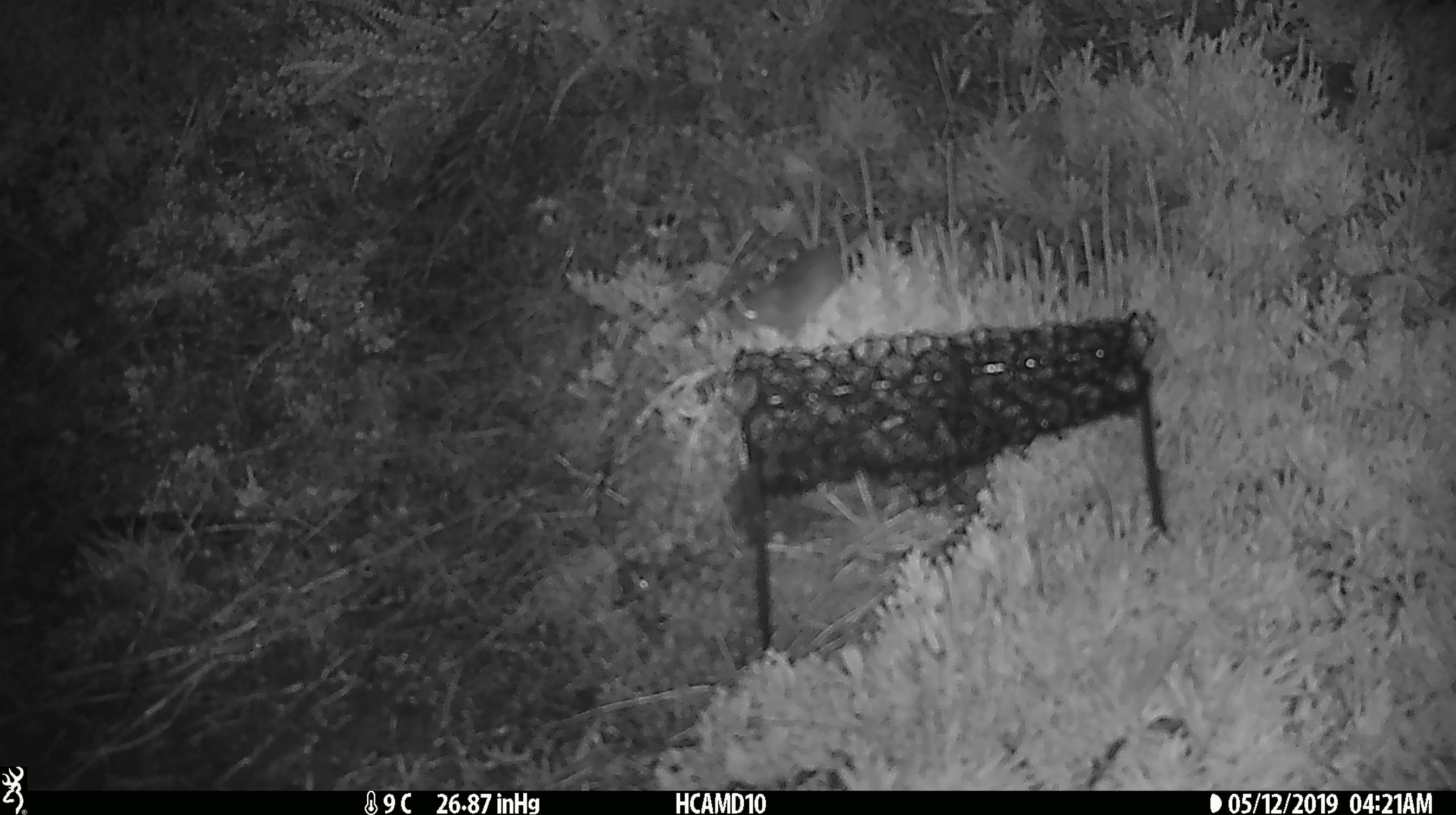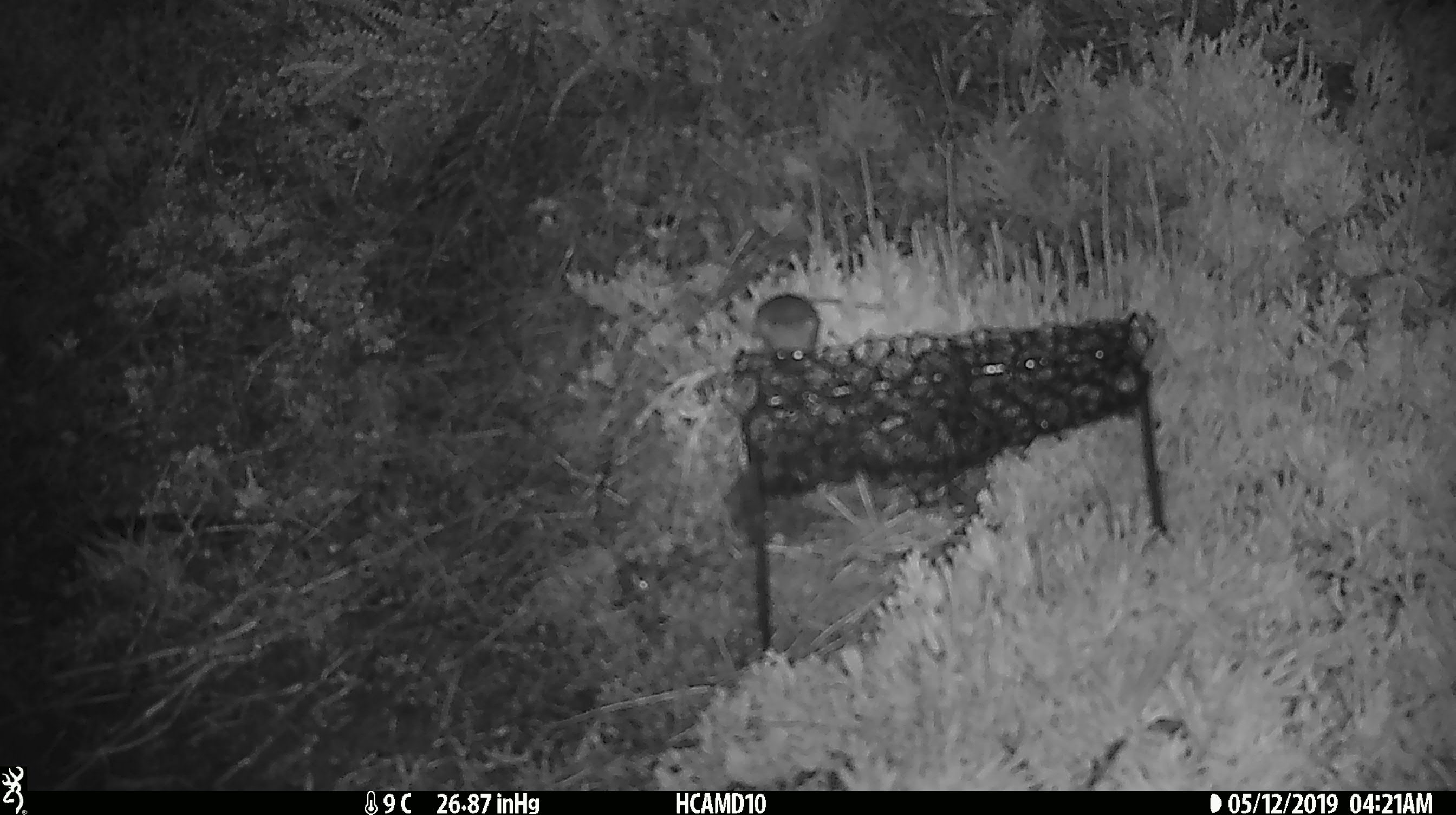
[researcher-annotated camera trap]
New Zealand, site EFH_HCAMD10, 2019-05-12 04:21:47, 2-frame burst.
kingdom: Animalia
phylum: Chordata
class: Mammalia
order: Rodentia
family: Muridae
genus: Mus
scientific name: Mus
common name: mouse